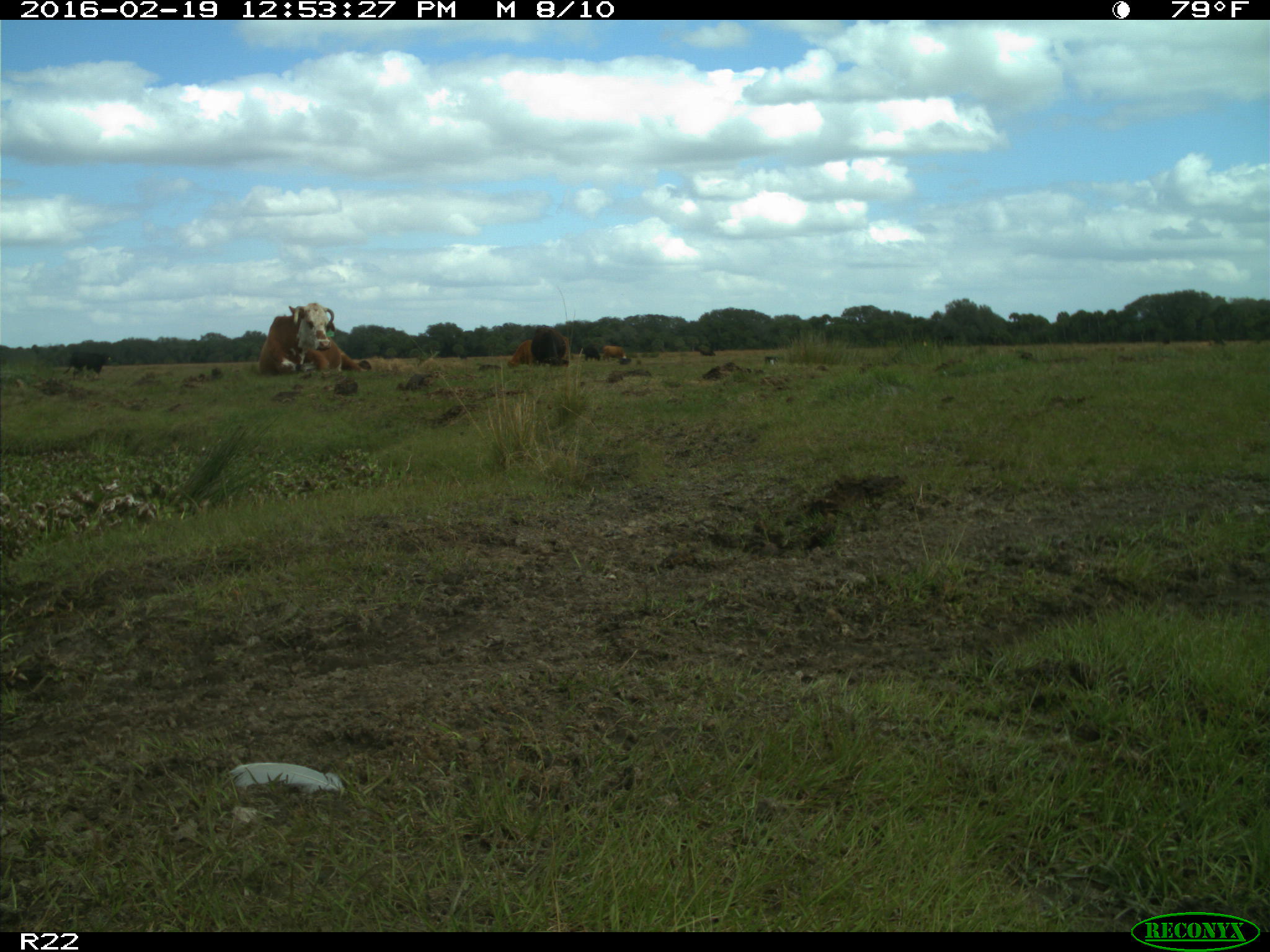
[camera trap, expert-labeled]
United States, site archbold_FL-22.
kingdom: Animalia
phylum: Chordata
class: Mammalia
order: Artiodactyla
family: Bovidae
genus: Bos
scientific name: Bos taurus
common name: domestic cow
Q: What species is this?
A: Bos taurus (domestic cow).